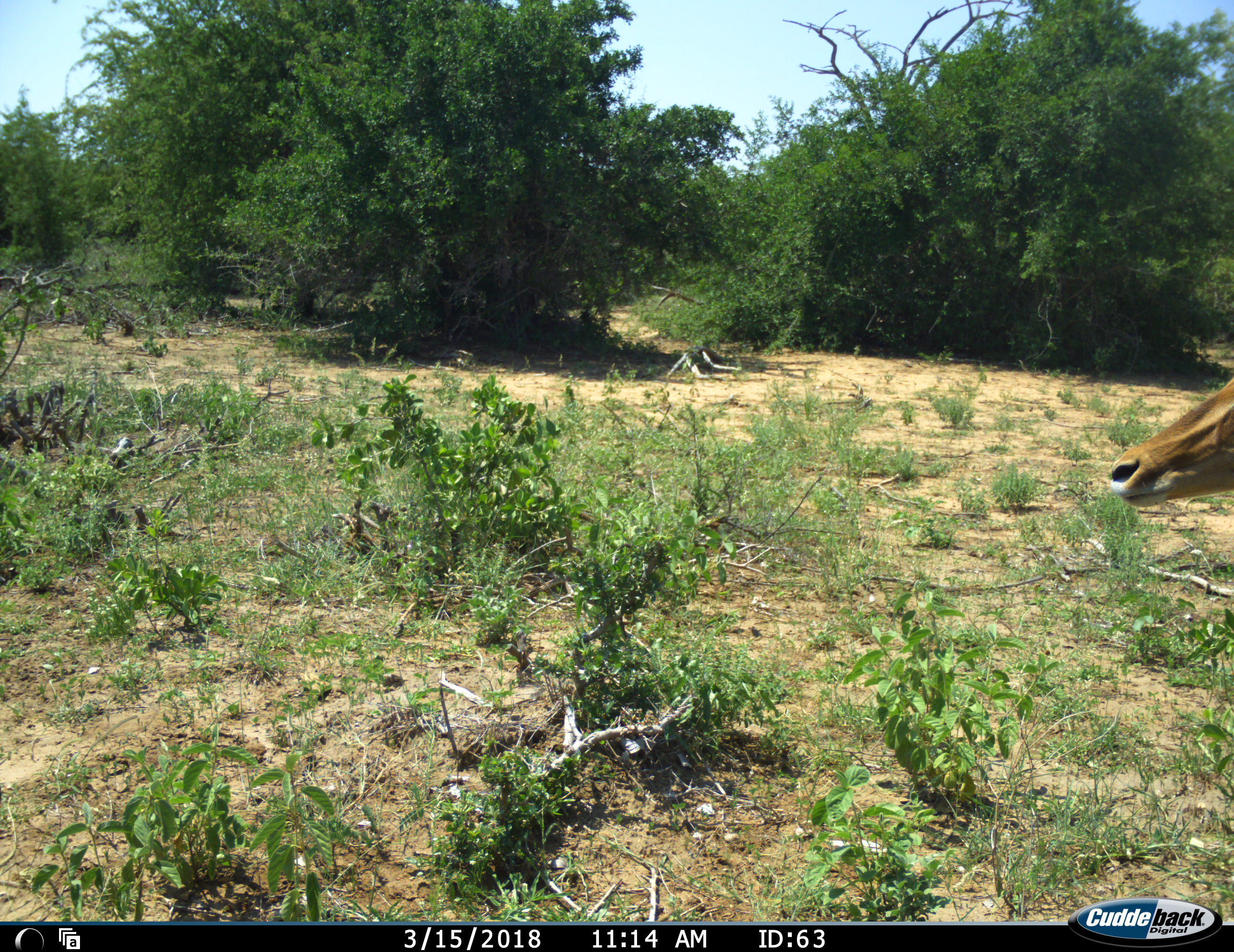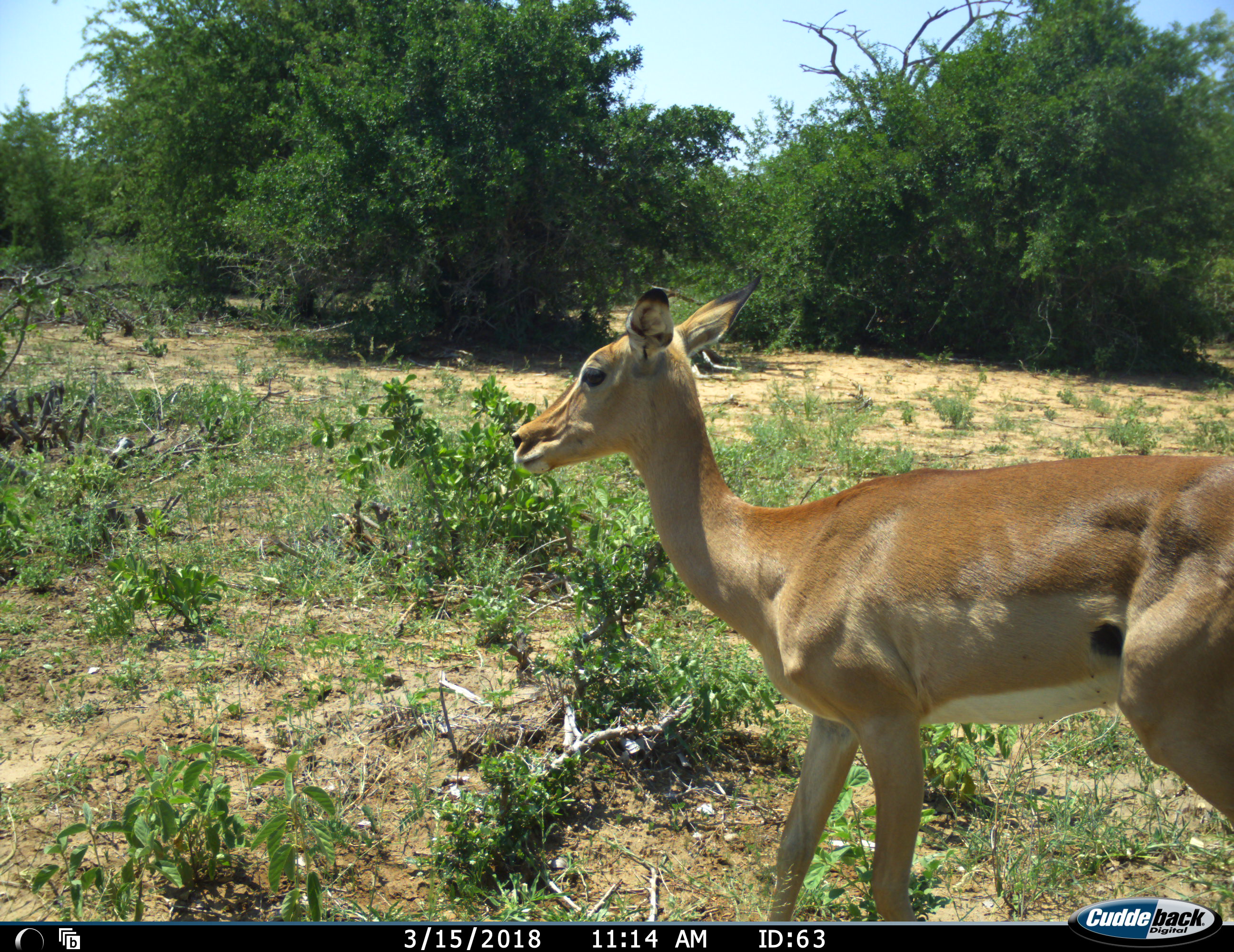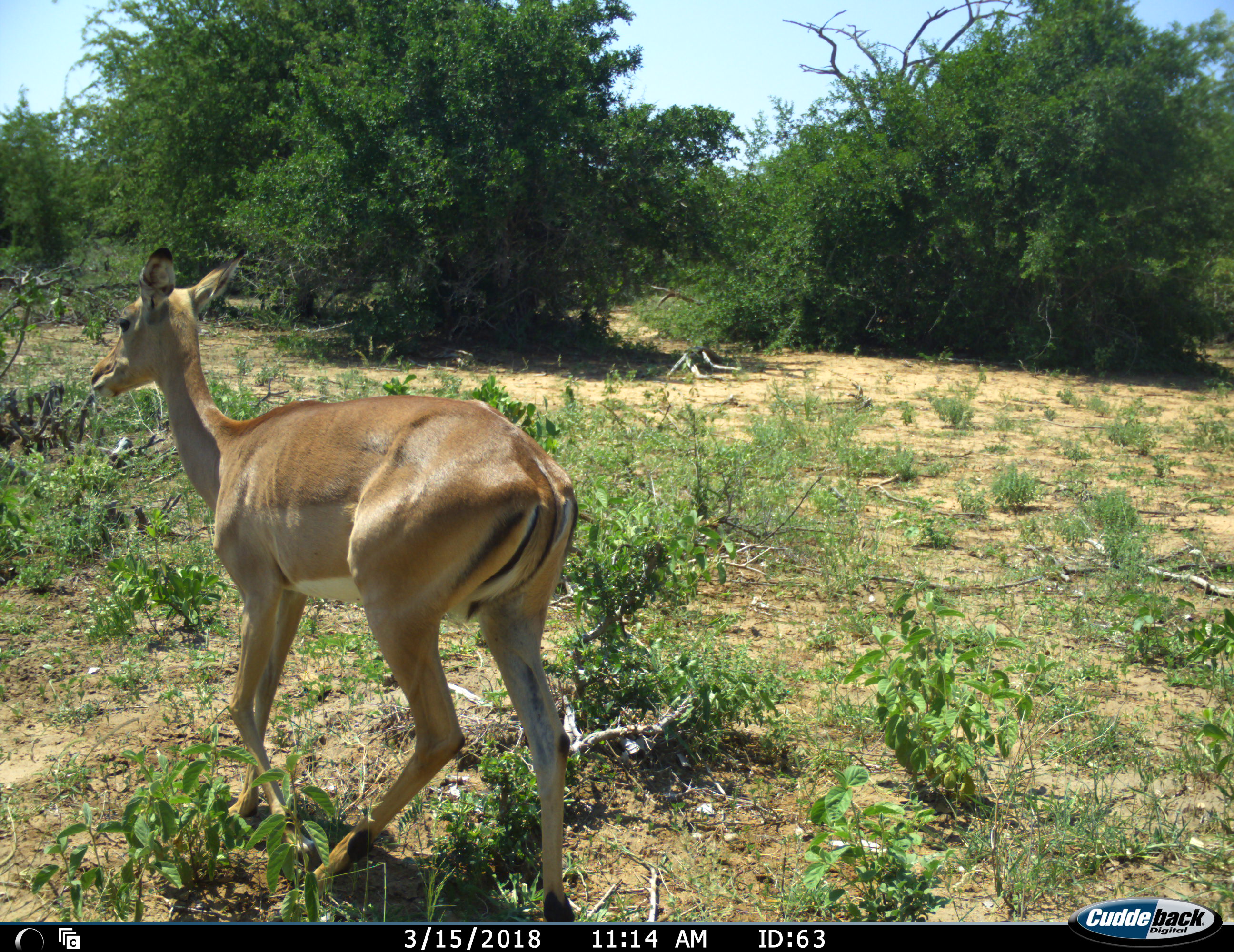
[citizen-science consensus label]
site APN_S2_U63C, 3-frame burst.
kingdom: Animalia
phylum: Chordata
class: Mammalia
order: Artiodactyla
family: Bovidae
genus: Aepyceros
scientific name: Aepyceros melampus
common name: impala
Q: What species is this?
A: Impala (Aepyceros melampus).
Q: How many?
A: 1.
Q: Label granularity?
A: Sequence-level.